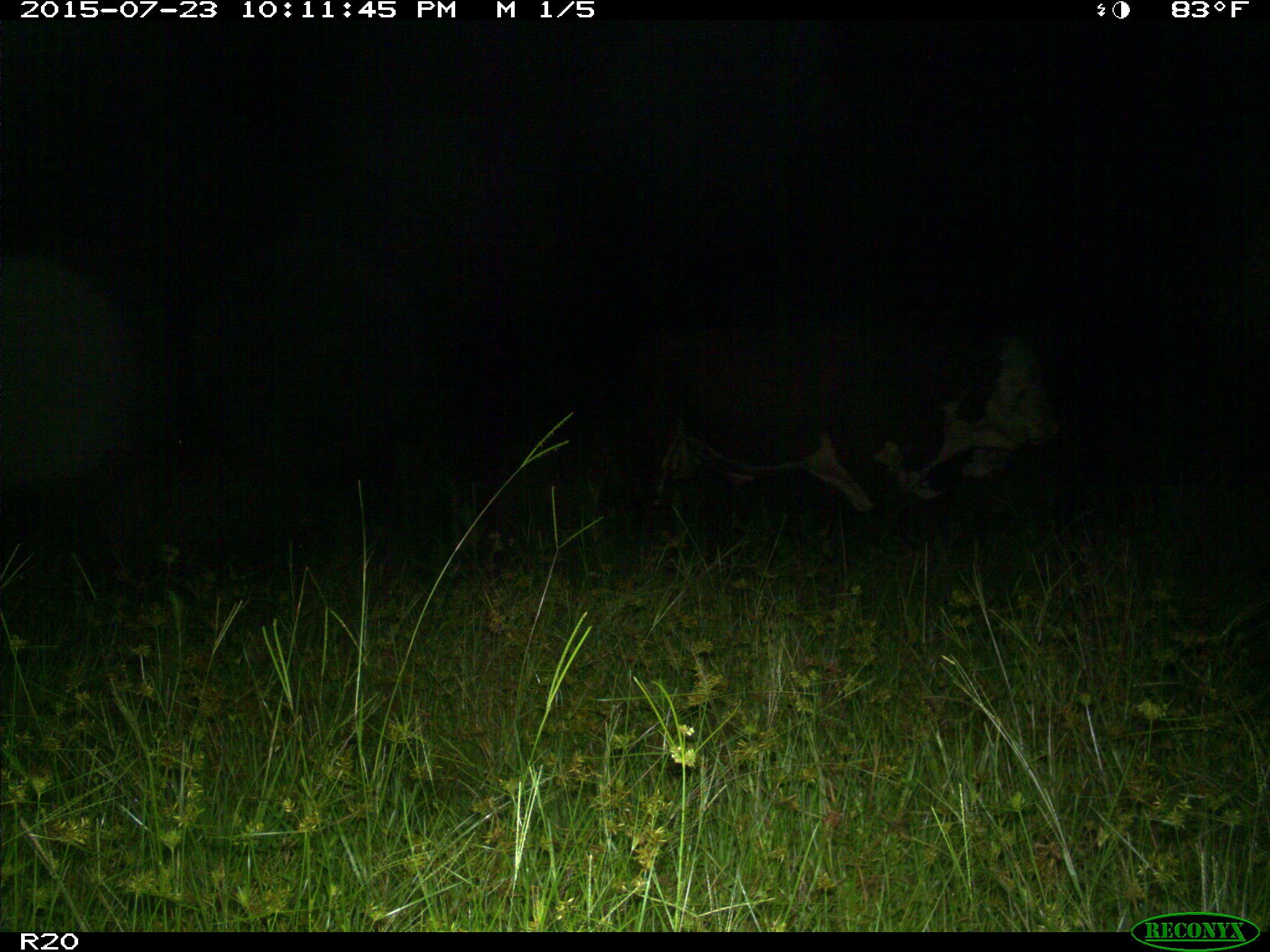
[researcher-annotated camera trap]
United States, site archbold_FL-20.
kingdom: Animalia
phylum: Chordata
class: Mammalia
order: Artiodactyla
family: Bovidae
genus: Bos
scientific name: Bos taurus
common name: domestic cow